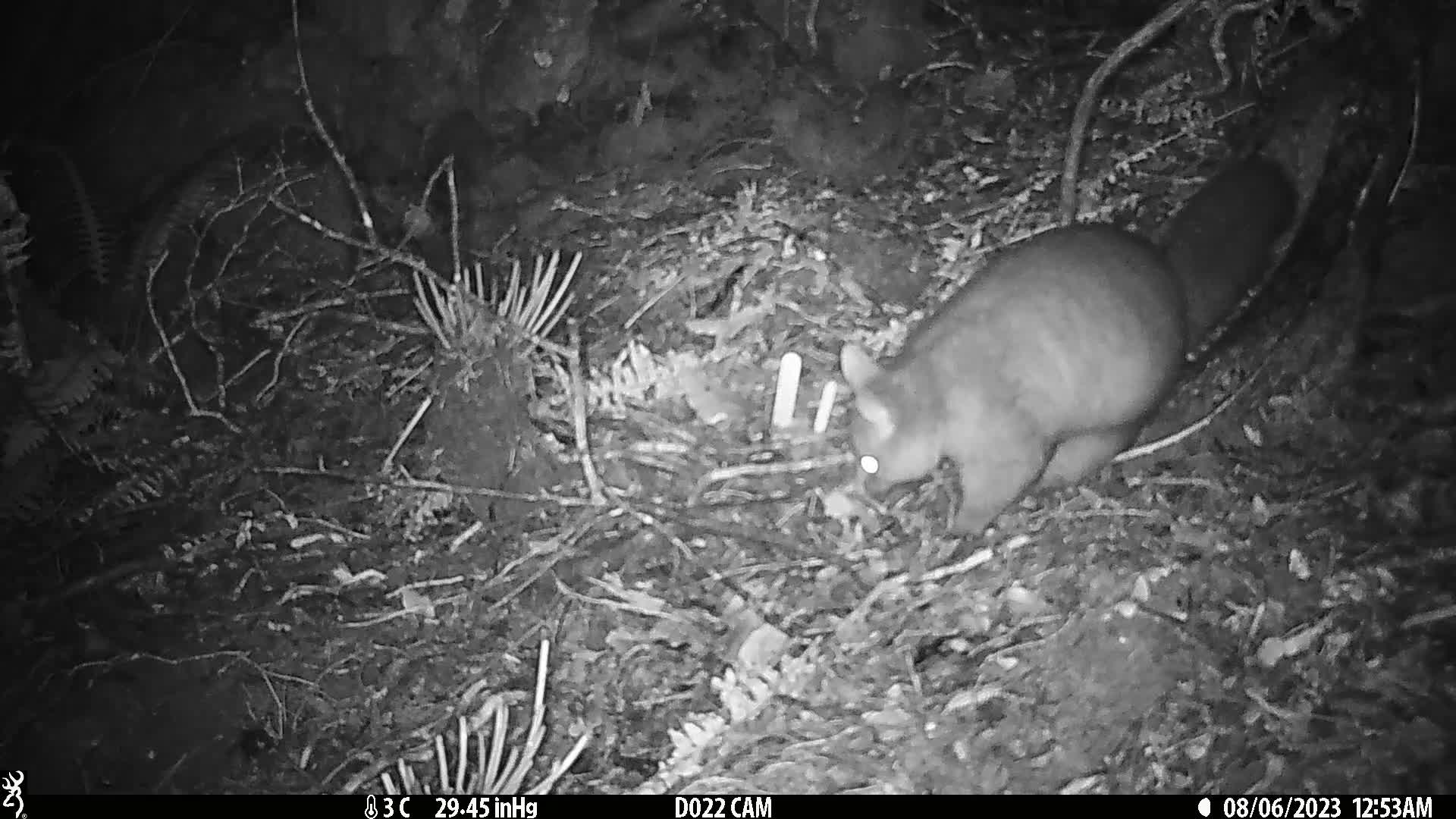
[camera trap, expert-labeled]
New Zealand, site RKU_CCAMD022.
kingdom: Animalia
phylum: Chordata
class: Mammalia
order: Diprotodontia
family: Phalangeridae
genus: Trichosurus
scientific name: Trichosurus vulpecula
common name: common brushtail possum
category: possum